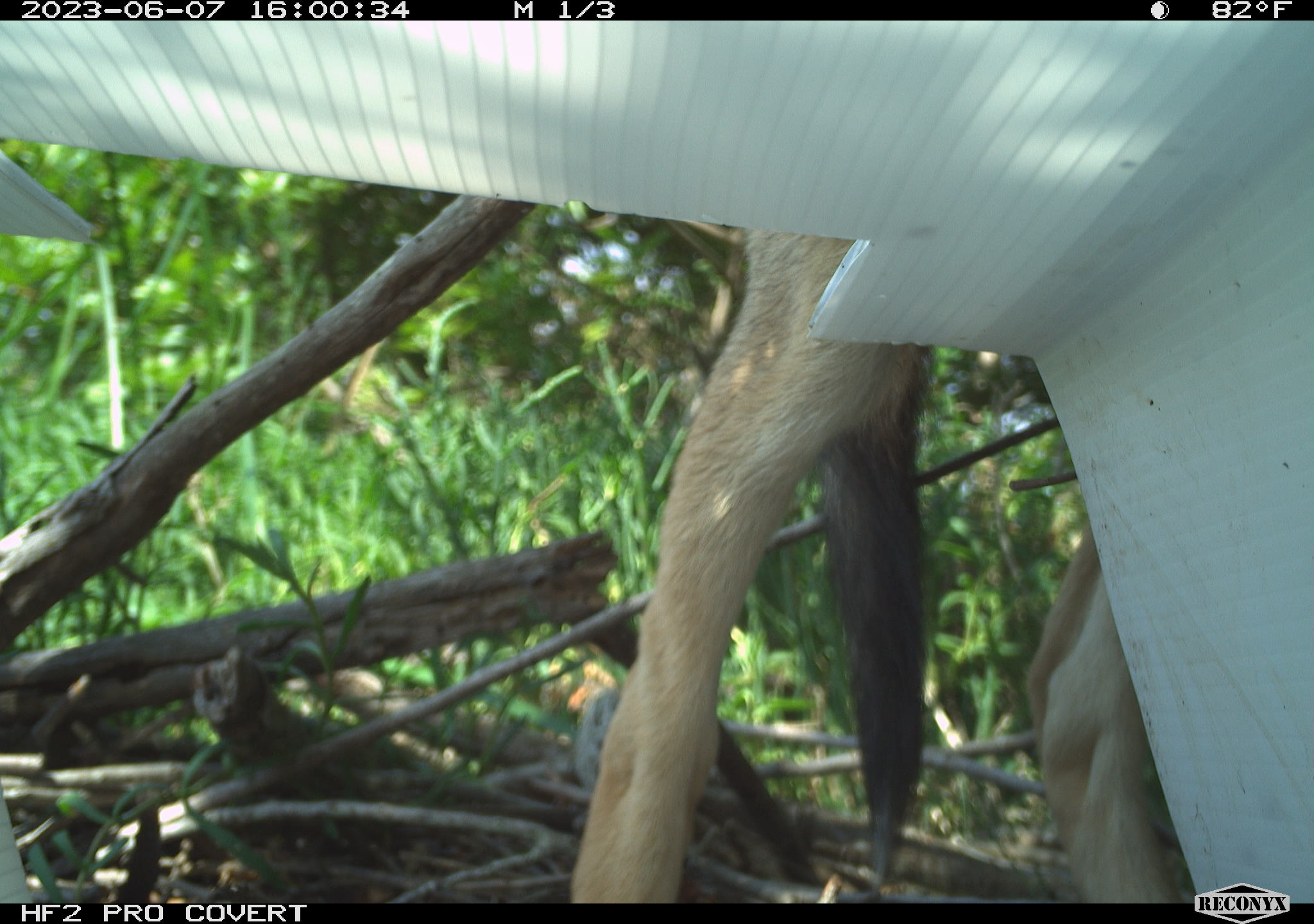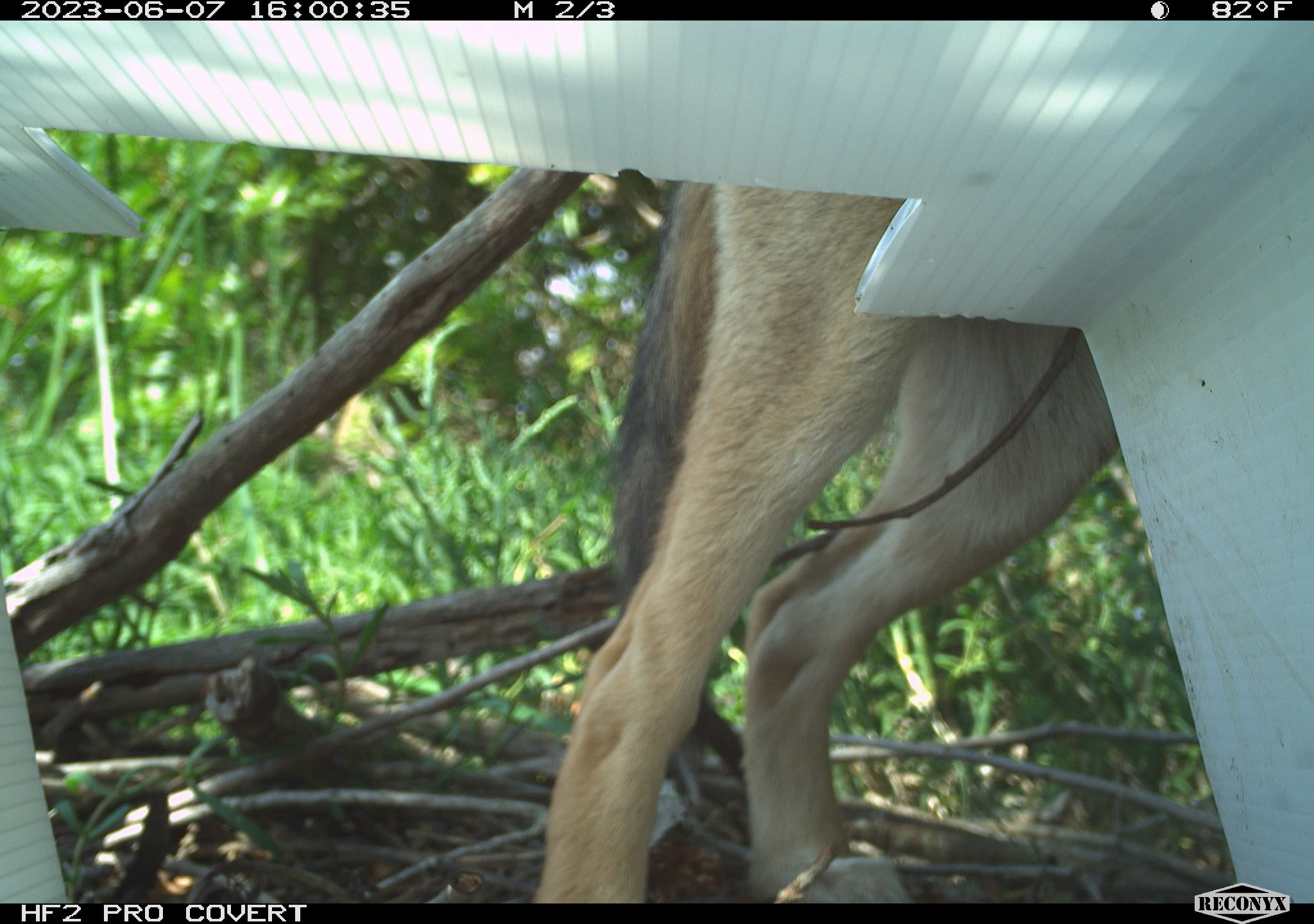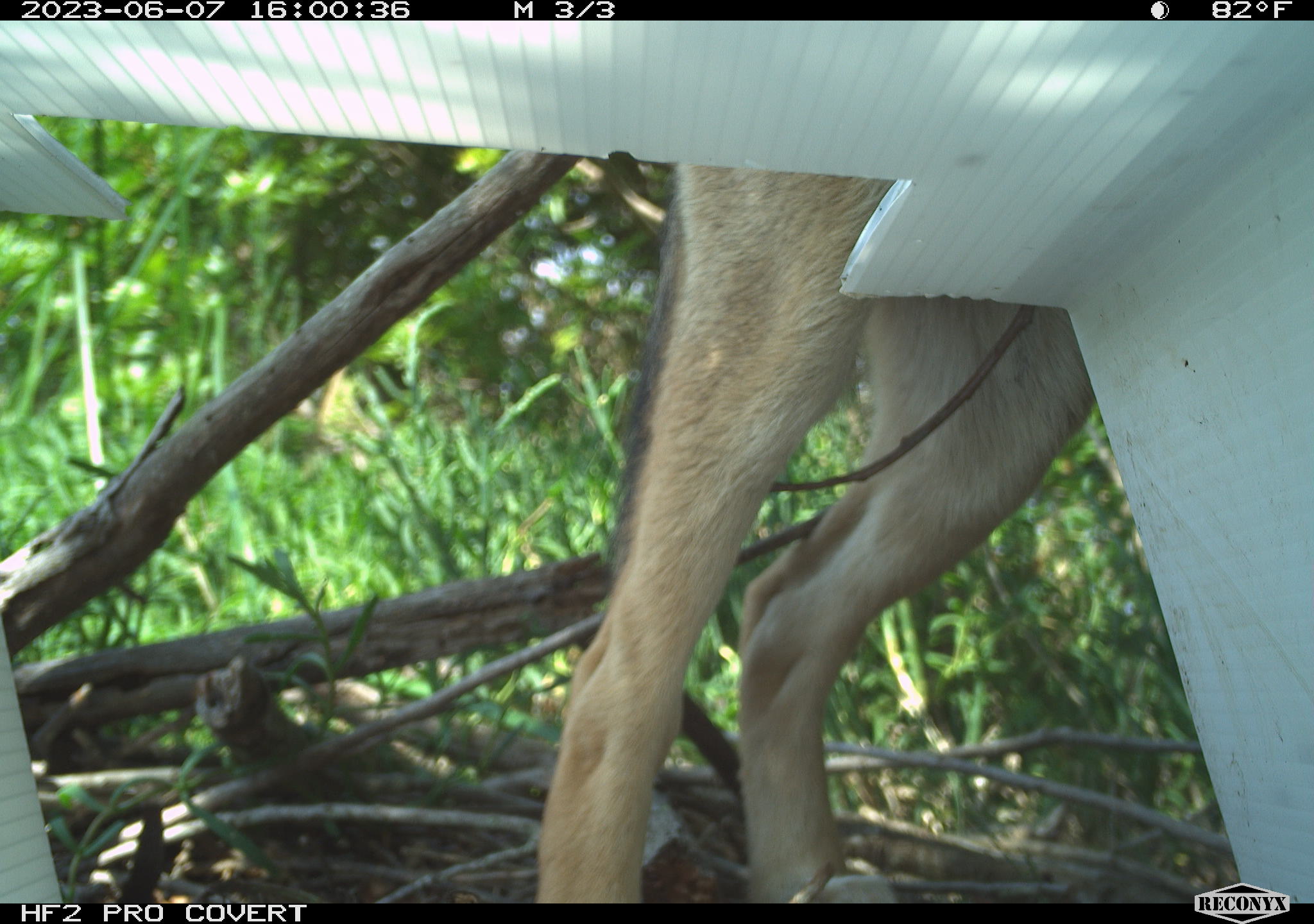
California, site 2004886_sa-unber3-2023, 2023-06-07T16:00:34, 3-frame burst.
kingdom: Animalia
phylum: Chordata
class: Mammalia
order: Carnivora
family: Canidae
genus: Canis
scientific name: Canis latrans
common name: coyote